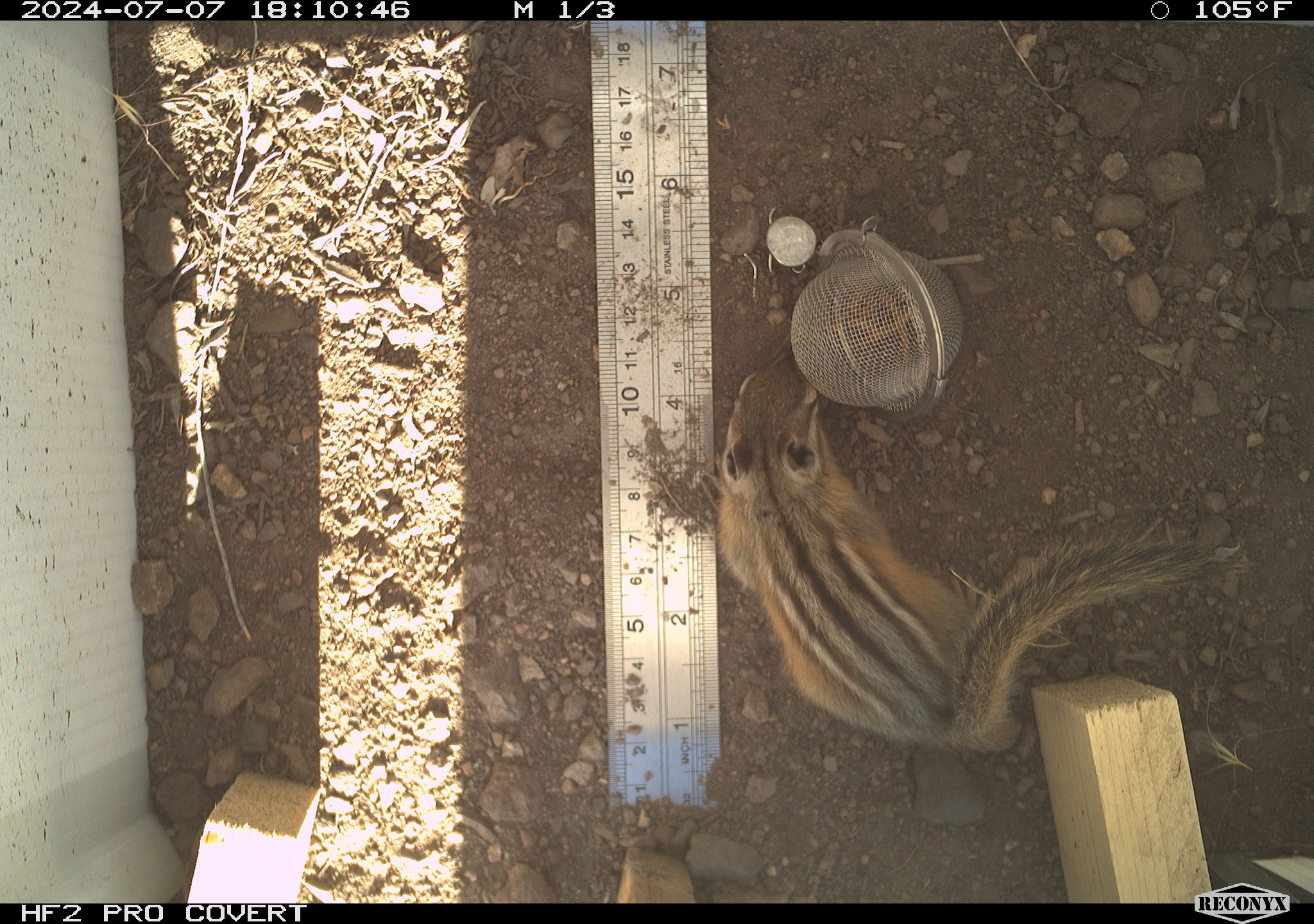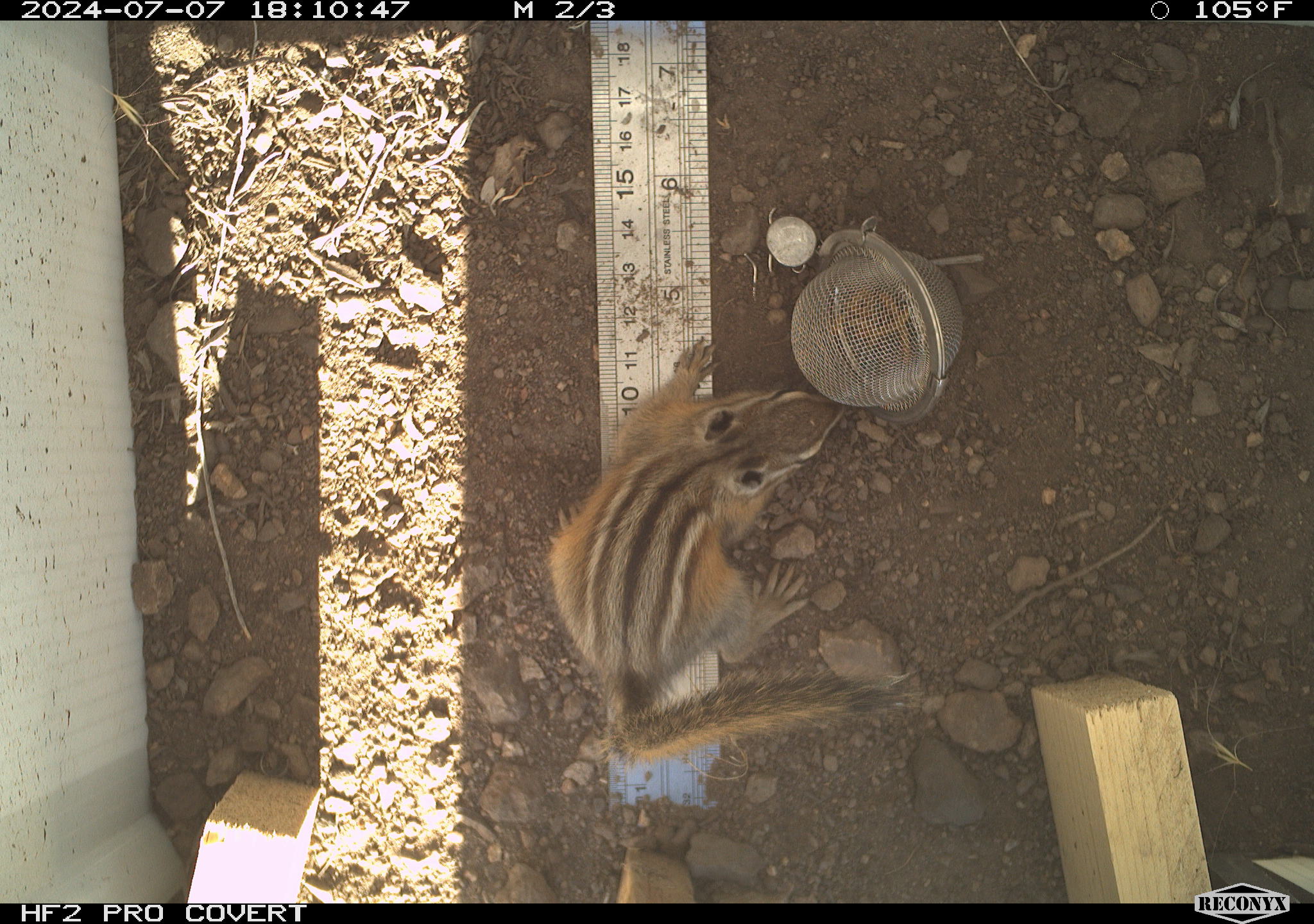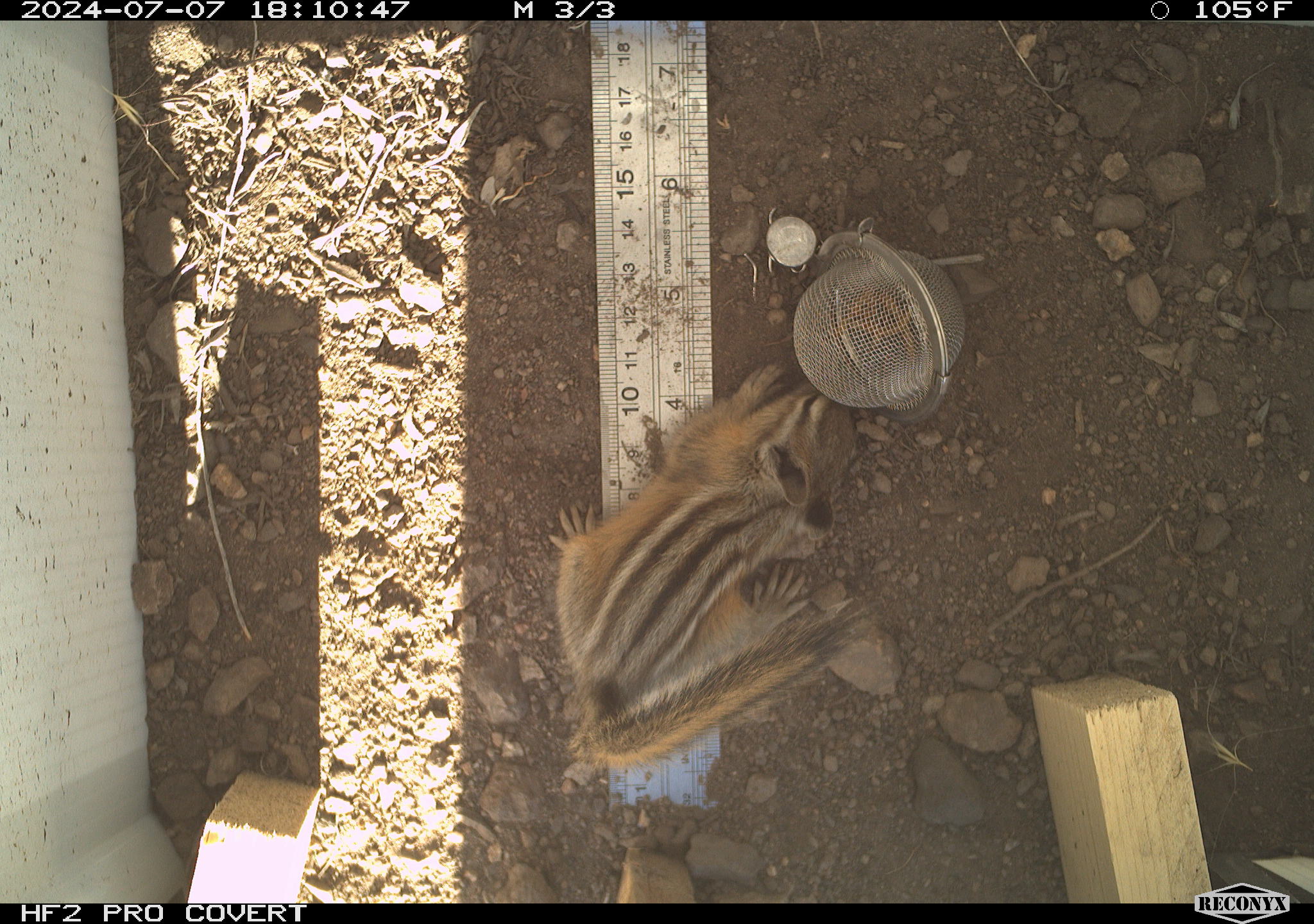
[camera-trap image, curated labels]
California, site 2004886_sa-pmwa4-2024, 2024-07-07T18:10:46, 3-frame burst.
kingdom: Animalia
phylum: Chordata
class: Mammalia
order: Rodentia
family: Sciuridae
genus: Neotamias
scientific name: Neotamias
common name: western chipmunks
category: neotamias species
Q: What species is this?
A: Neotamias species (western chipmunks) (Neotamias).